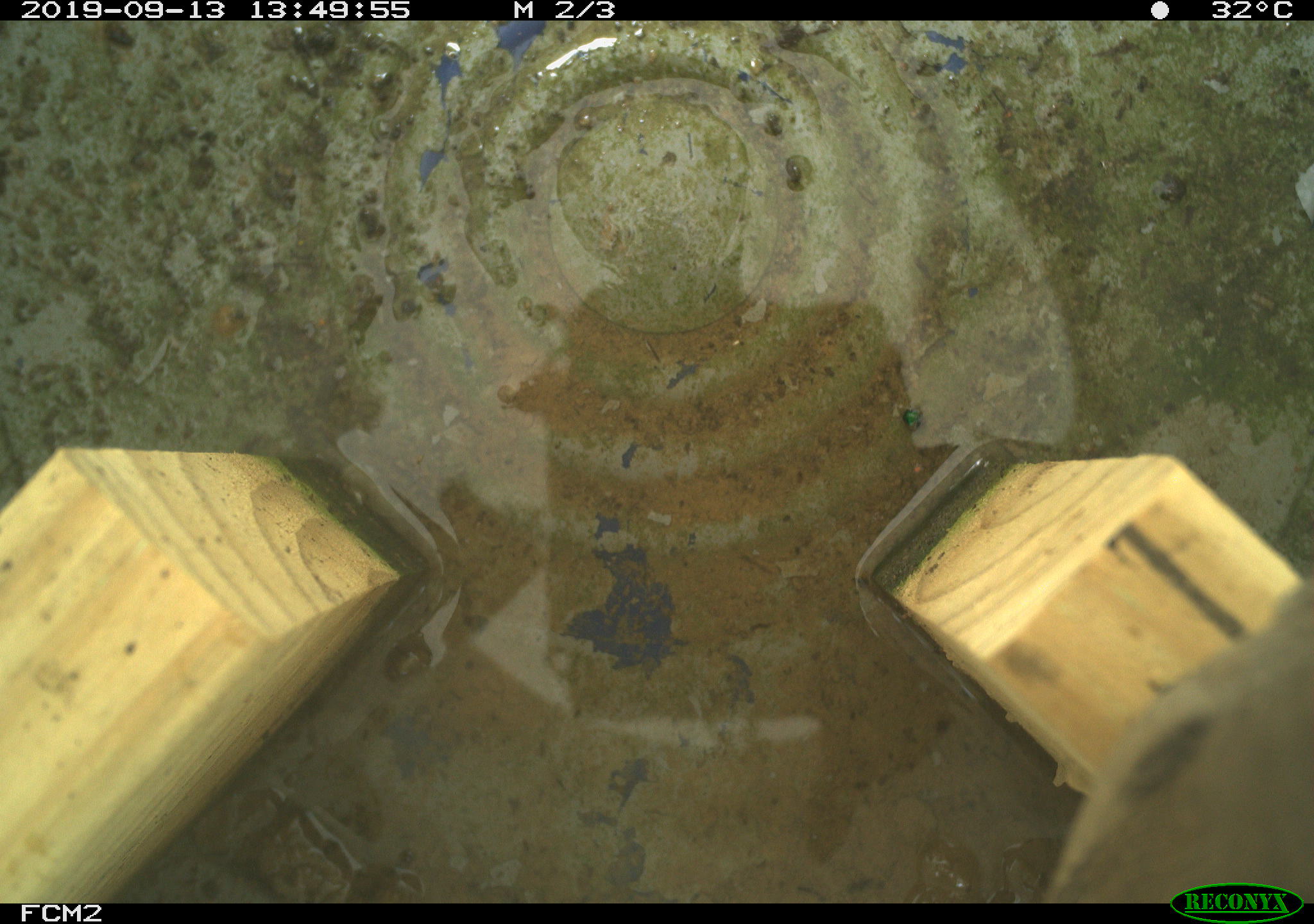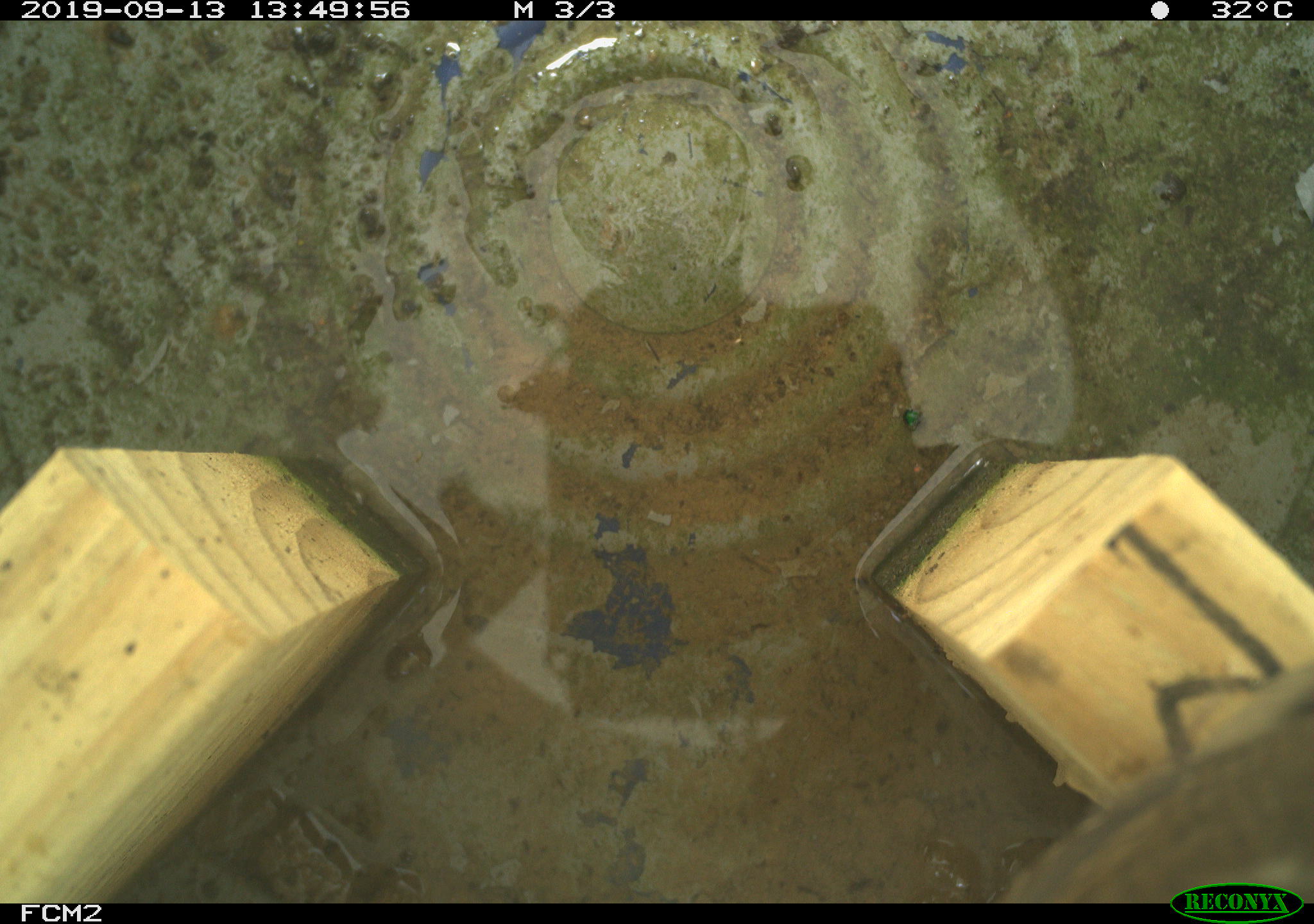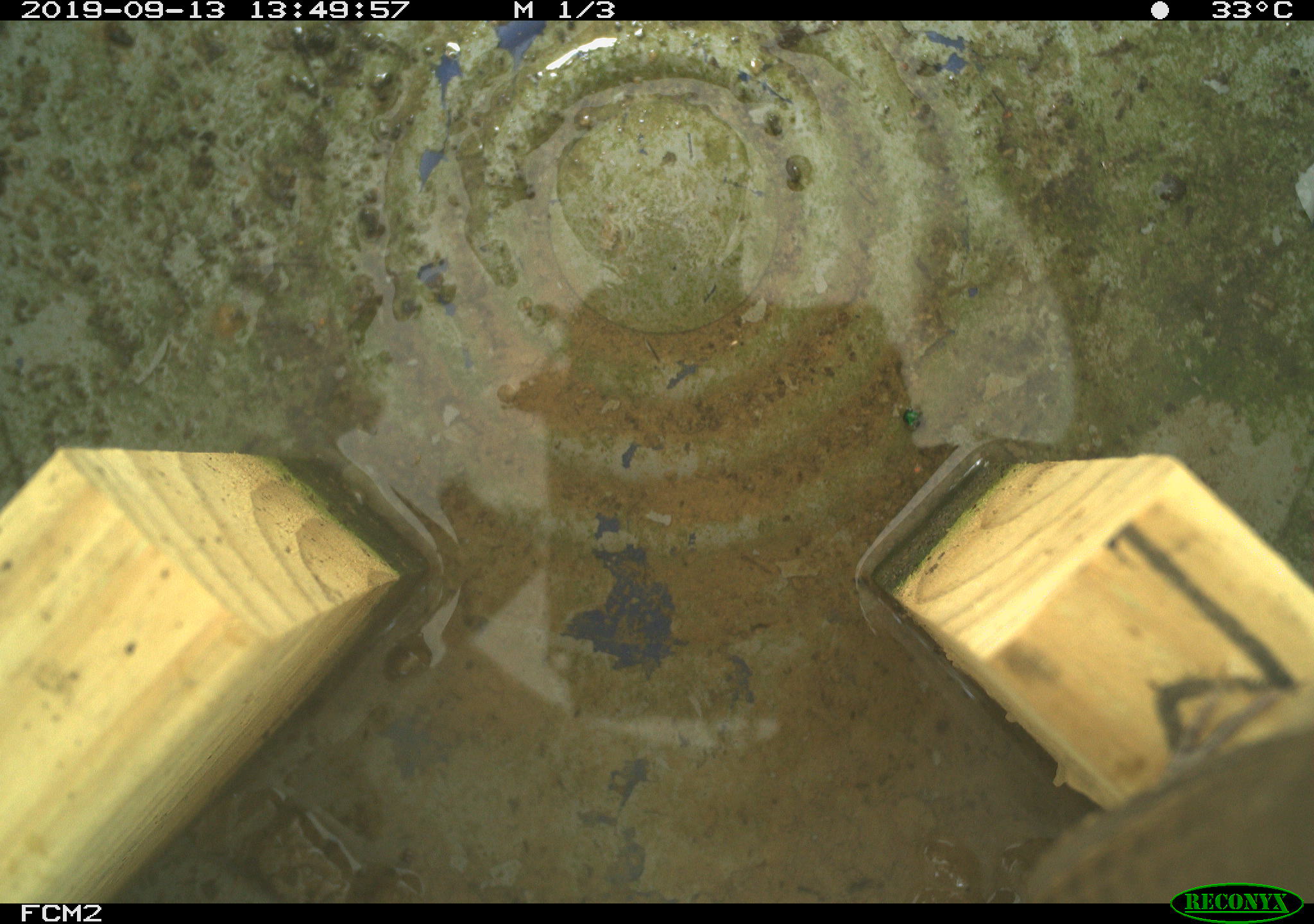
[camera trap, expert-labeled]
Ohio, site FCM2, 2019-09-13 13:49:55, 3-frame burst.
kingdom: Animalia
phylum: Chordata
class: Aves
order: Passeriformes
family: Troglodytidae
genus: Troglodytes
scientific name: Troglodytes aedon aedon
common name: northern house wren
Northern house wren (Troglodytes aedon aedon).